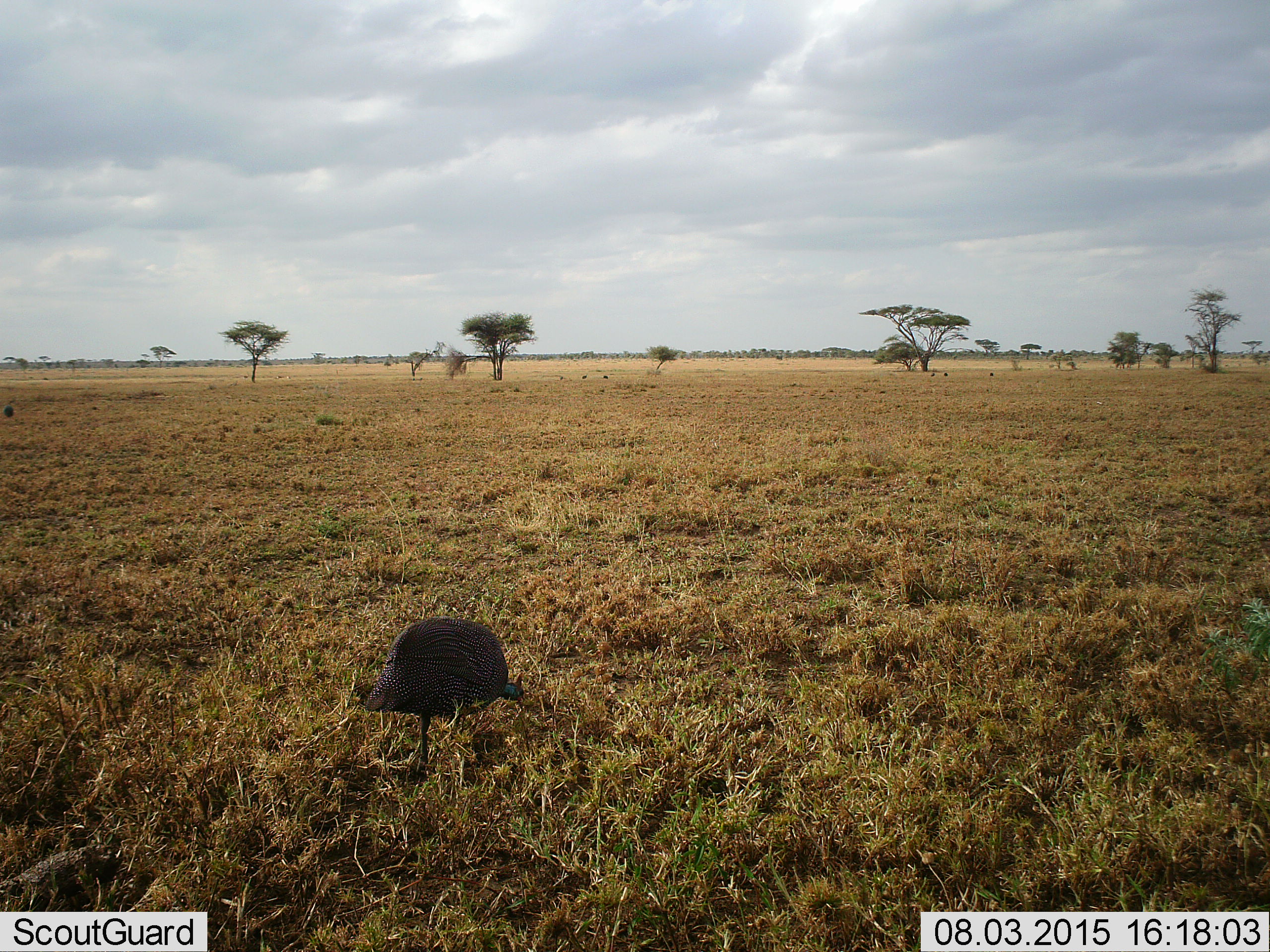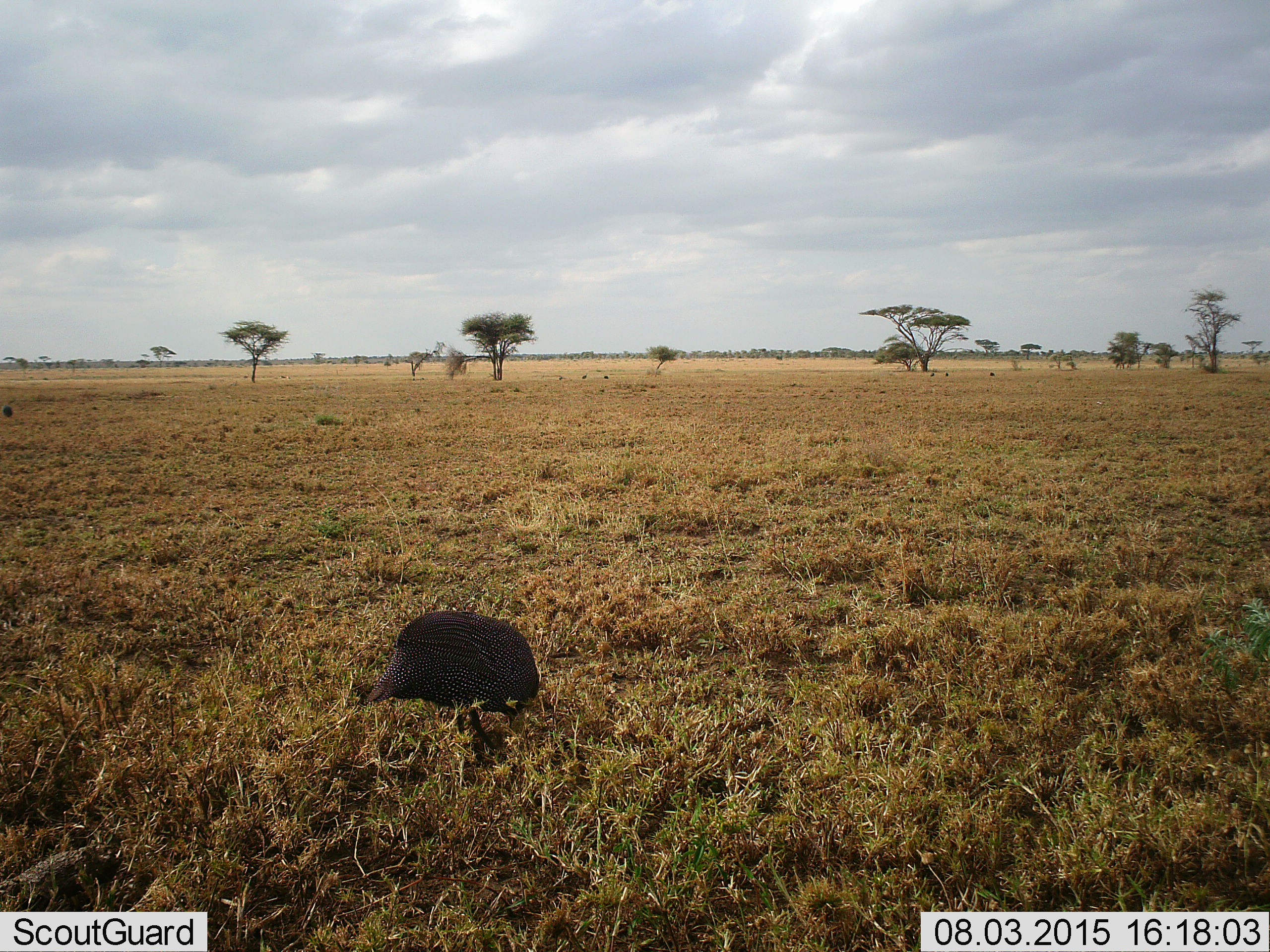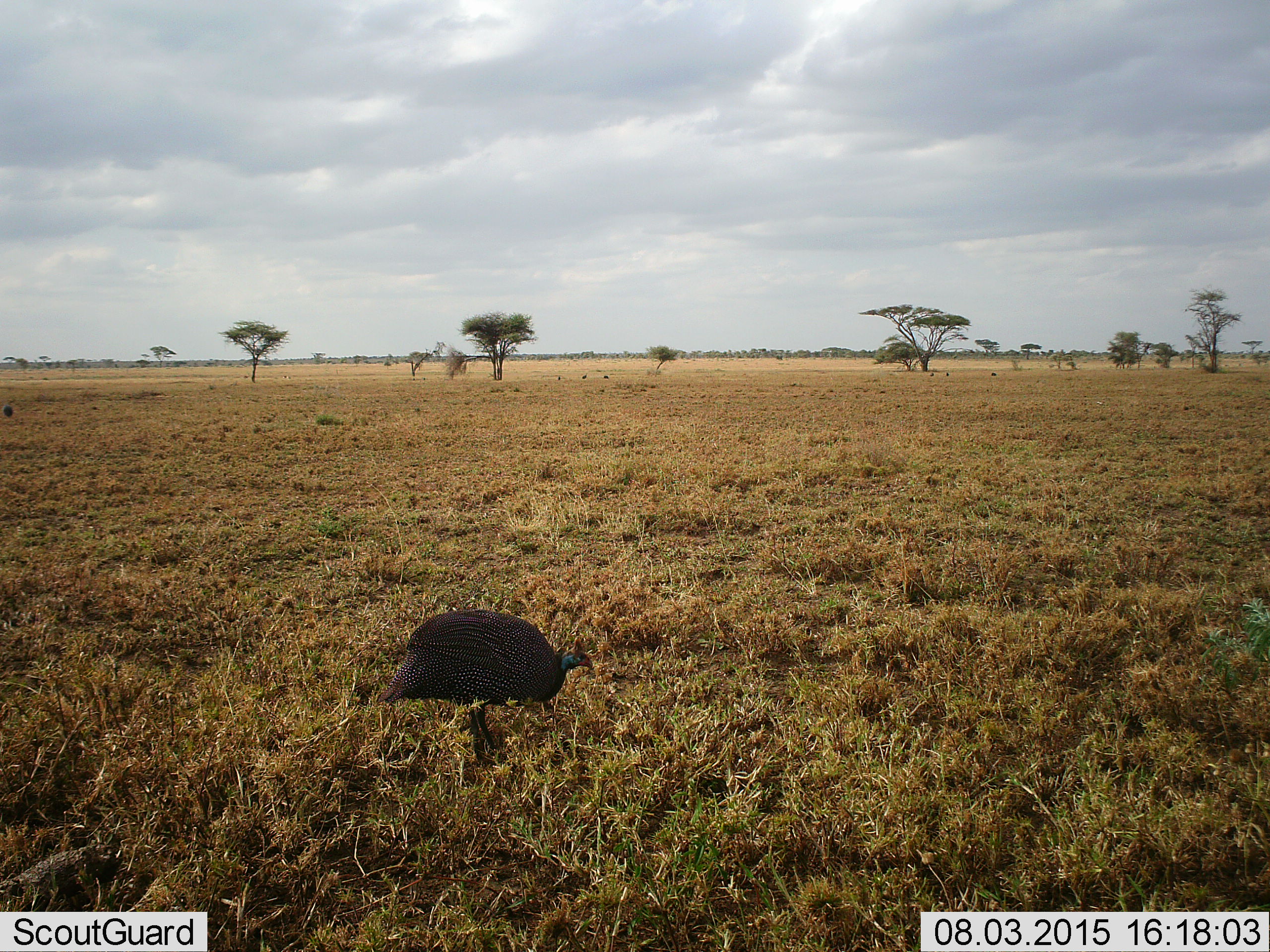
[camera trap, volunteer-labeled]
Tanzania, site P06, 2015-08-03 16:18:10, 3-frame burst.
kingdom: Animalia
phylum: Chordata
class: Aves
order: Galliformes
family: Numididae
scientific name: Numididae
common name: guinea fowl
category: guineafowl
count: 1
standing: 43%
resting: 14%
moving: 57%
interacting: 0%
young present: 0%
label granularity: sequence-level